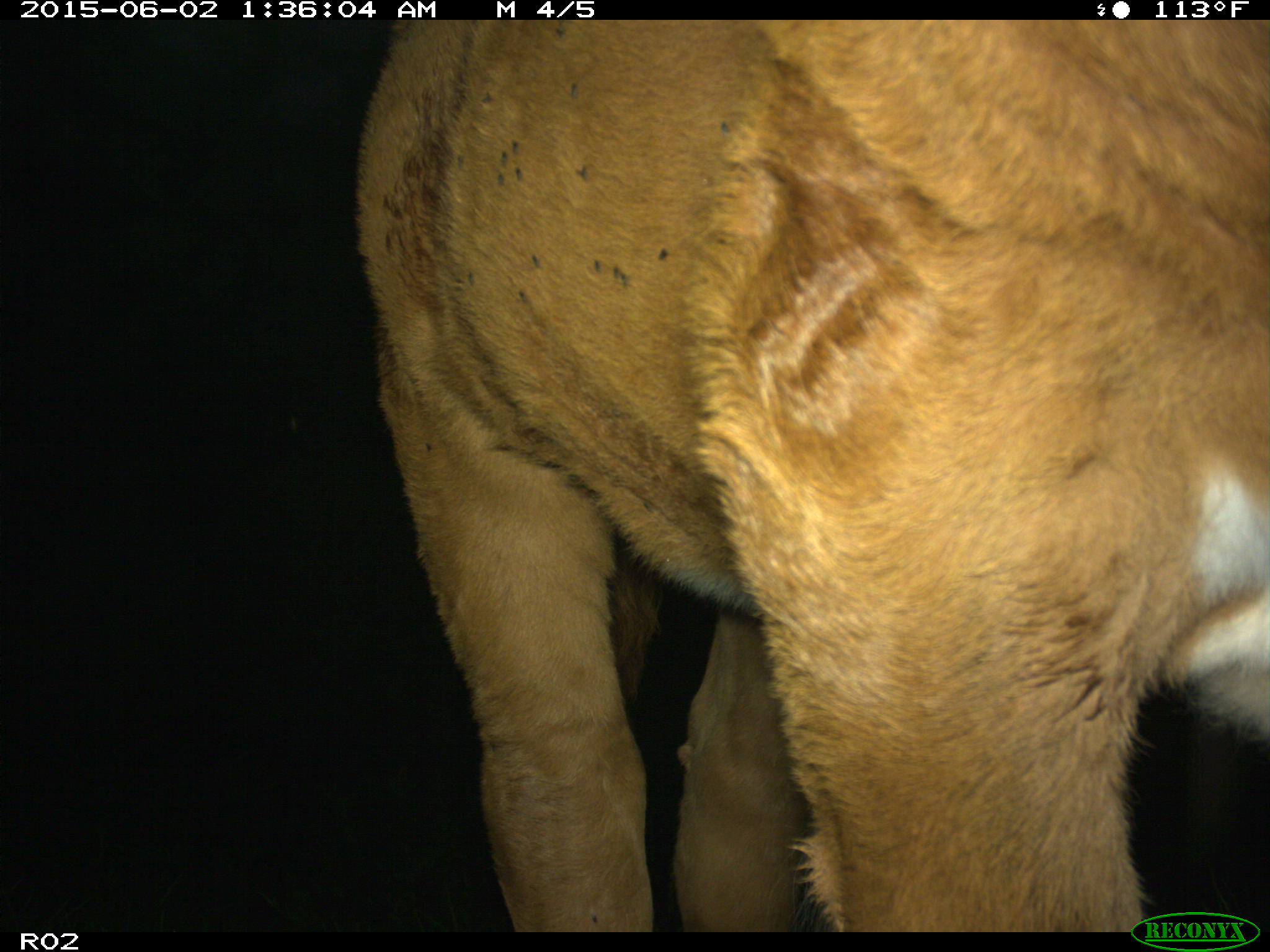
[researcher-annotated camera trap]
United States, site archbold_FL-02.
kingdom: Animalia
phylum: Chordata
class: Mammalia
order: Artiodactyla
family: Bovidae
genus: Bos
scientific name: Bos taurus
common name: domestic cow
Bos taurus (domestic cow).